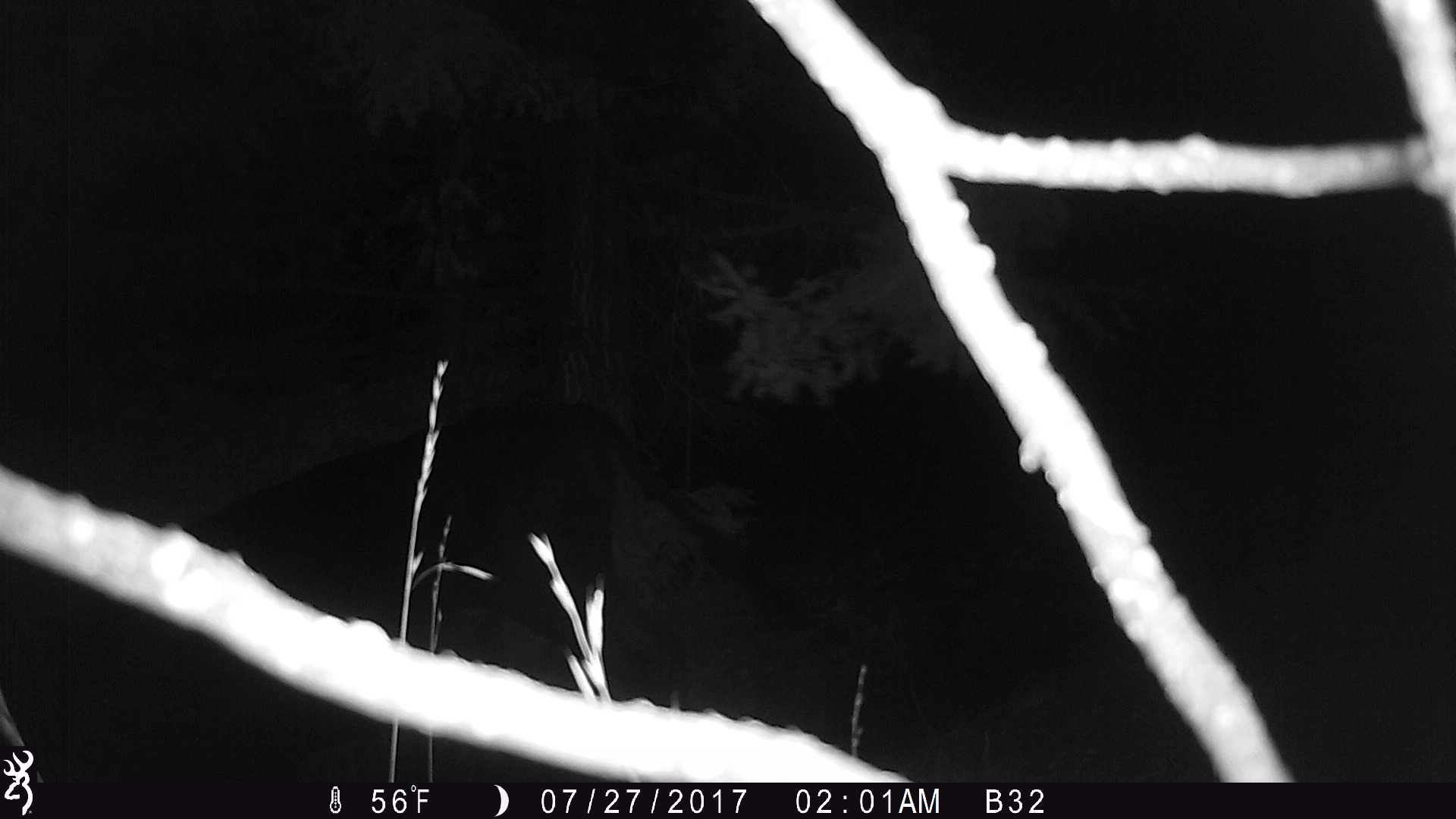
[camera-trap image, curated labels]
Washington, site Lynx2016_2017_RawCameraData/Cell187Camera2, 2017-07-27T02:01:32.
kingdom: Animalia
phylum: Chordata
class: Mammalia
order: Artiodactyla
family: Bovidae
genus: Bos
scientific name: Bos taurus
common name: domestic cattle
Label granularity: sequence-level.